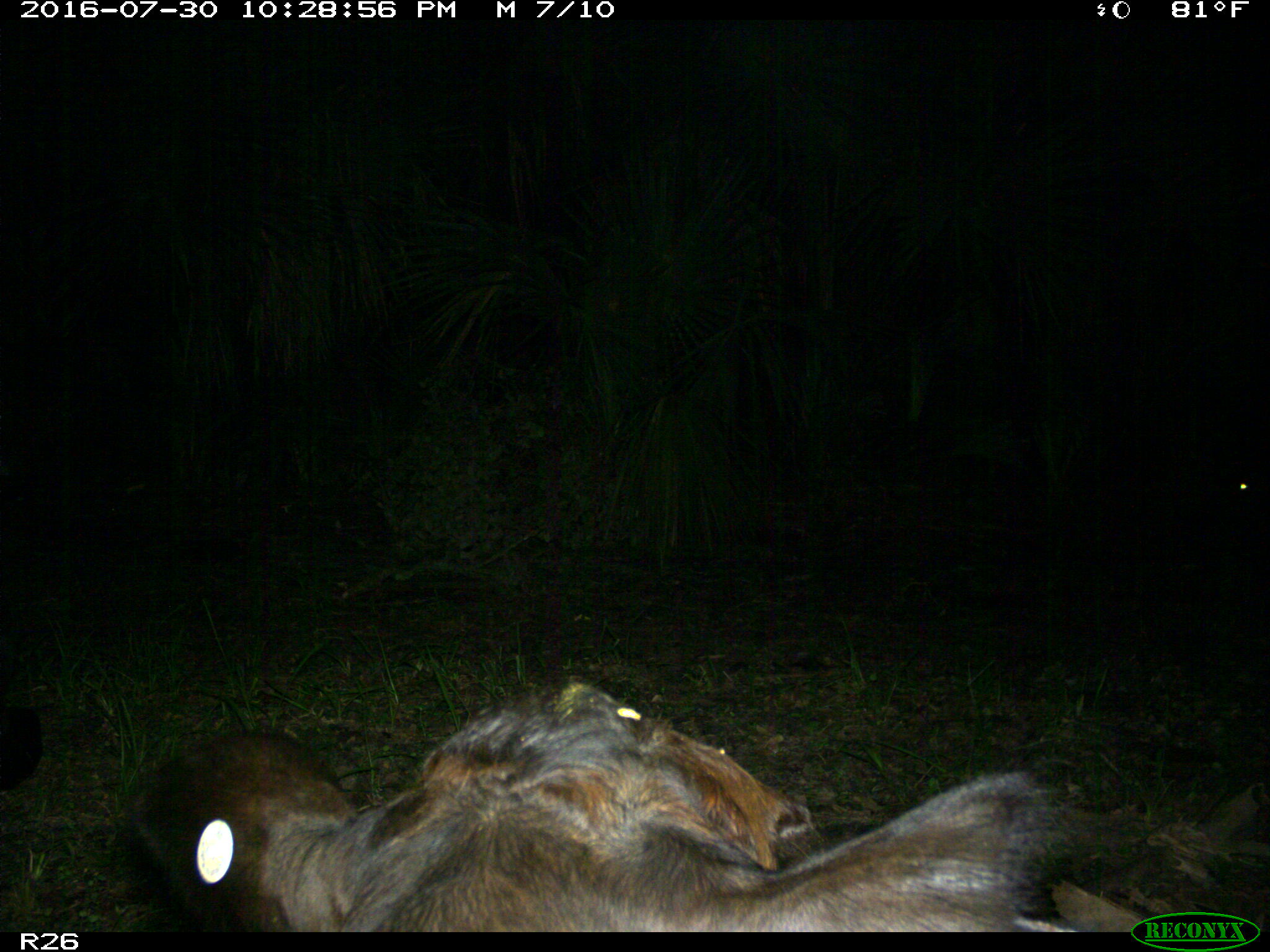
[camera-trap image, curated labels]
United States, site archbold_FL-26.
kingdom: Animalia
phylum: Chordata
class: Mammalia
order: Artiodactyla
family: Bovidae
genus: Bos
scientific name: Bos taurus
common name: domestic cow